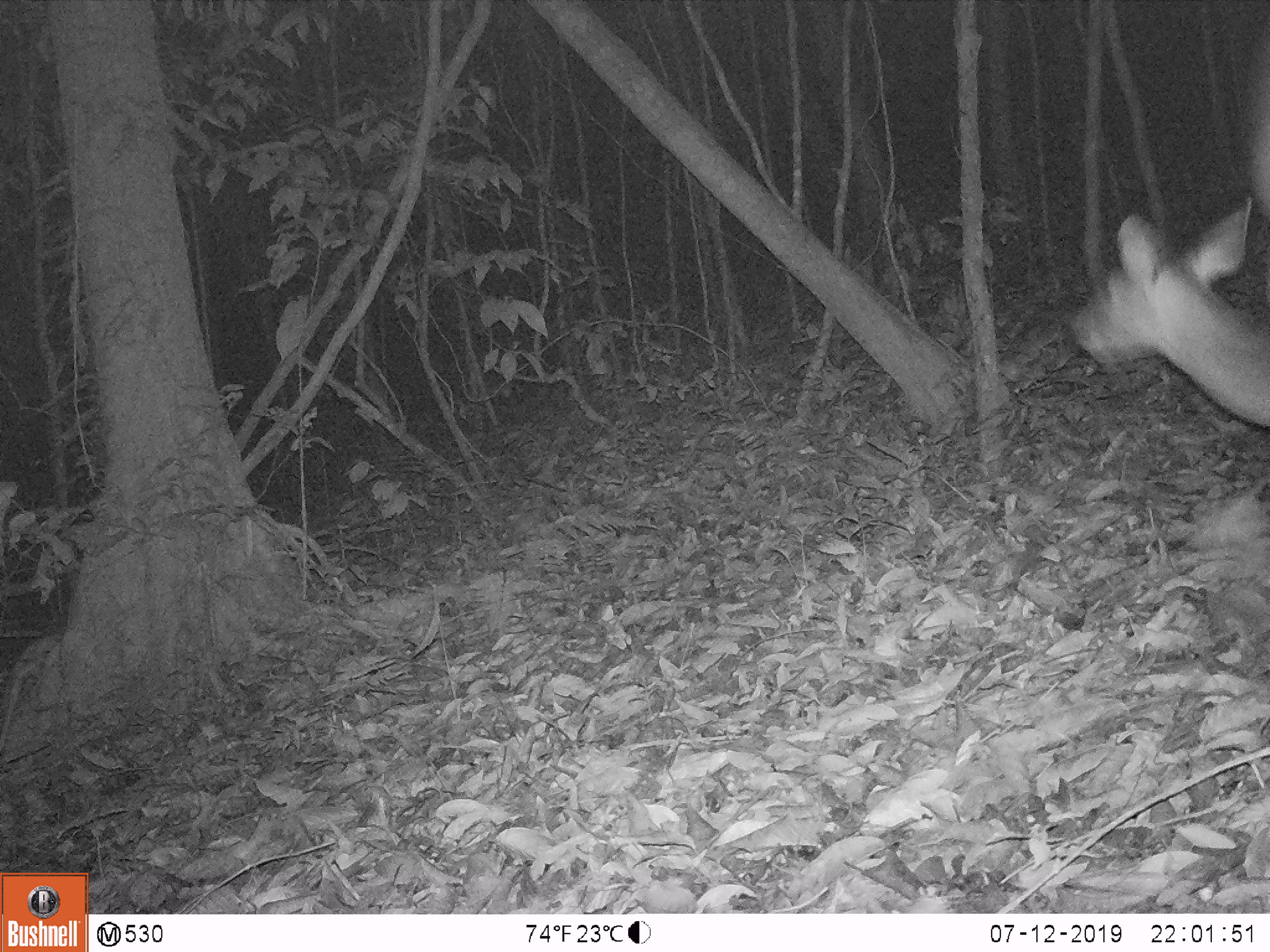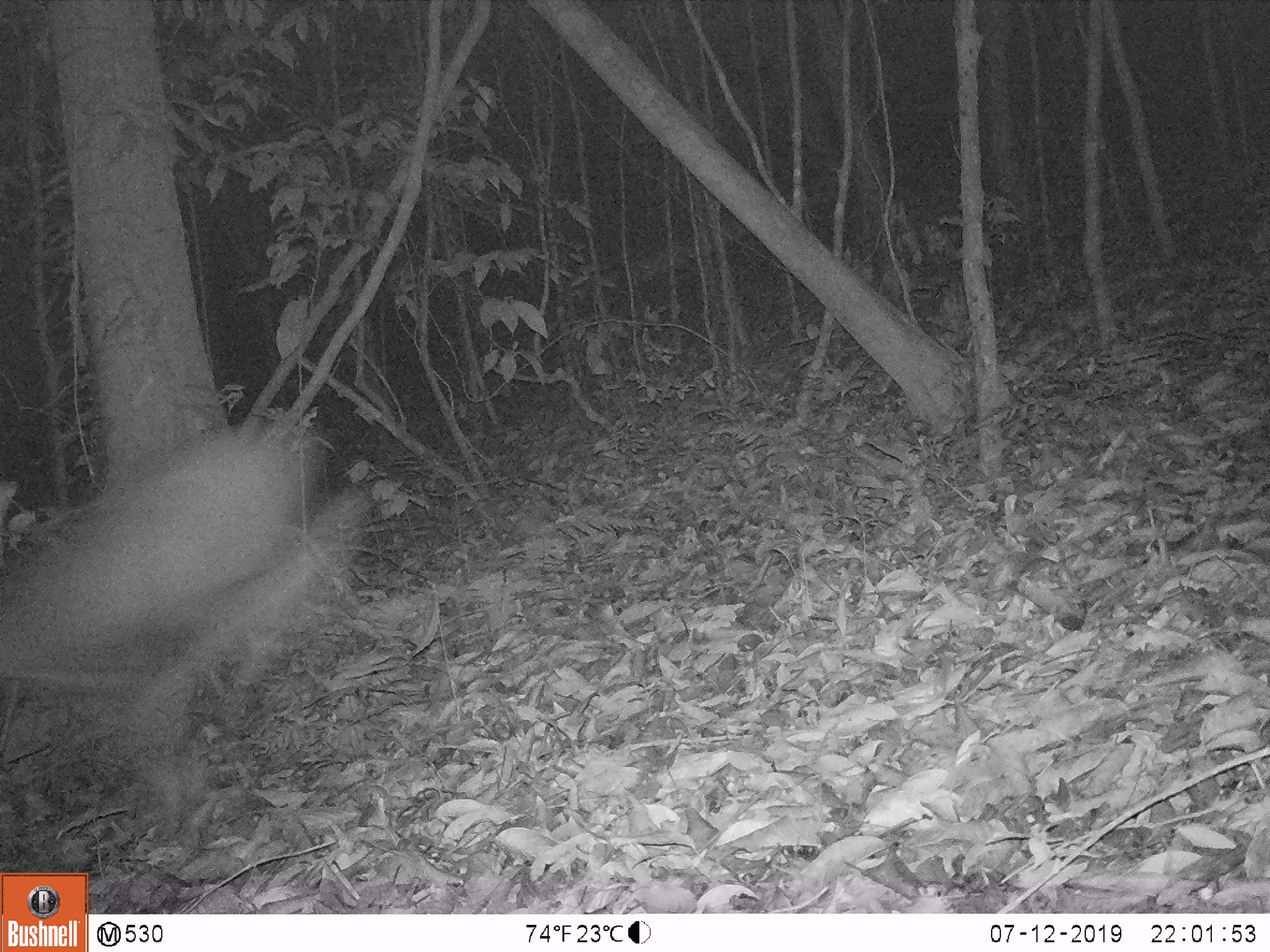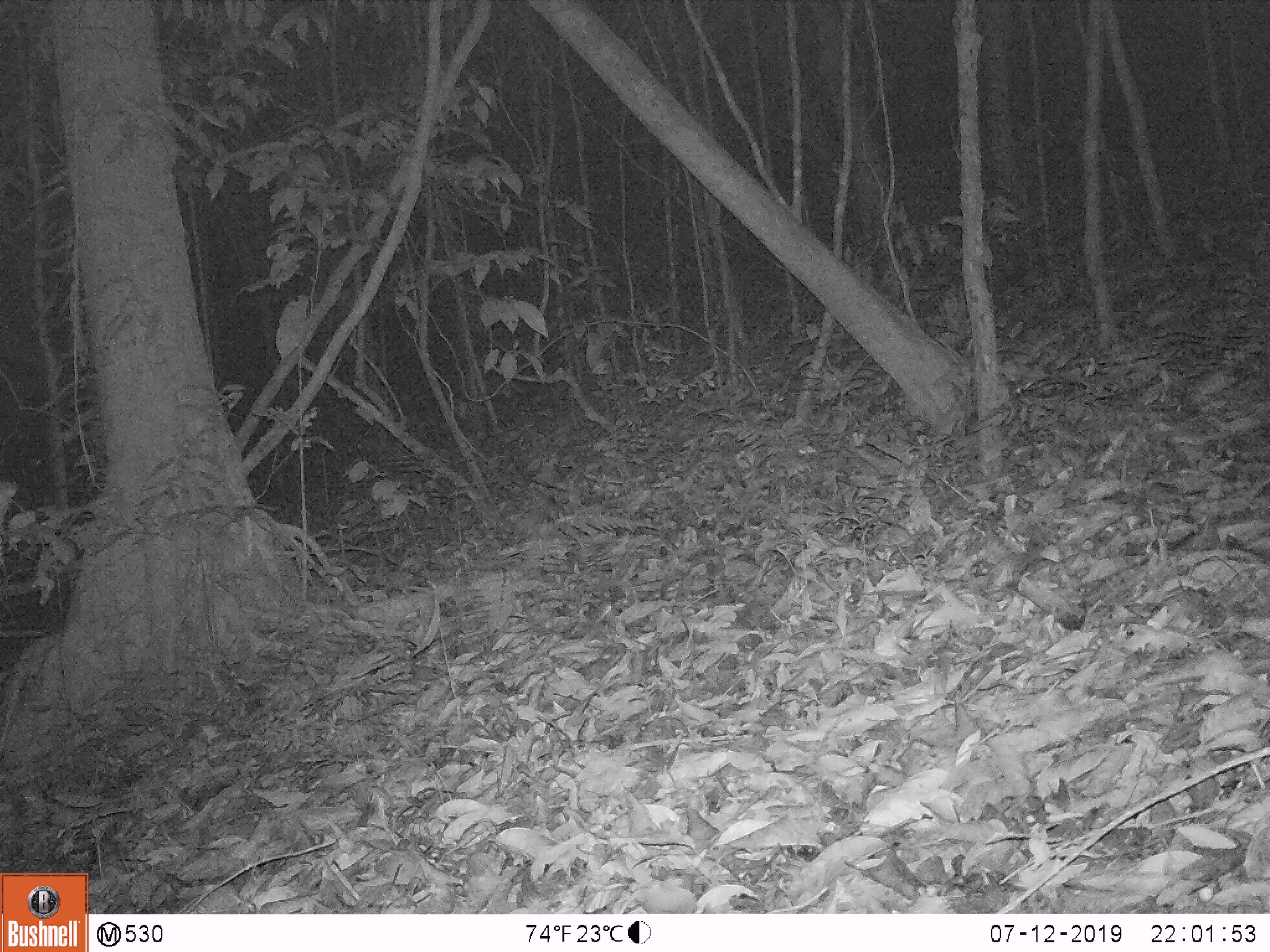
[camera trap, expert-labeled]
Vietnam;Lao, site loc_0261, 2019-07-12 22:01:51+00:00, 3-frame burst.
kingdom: Animalia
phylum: Chordata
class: Mammalia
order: Artiodactyla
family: Cervidae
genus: Rusa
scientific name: Rusa unicolor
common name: sambar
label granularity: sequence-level